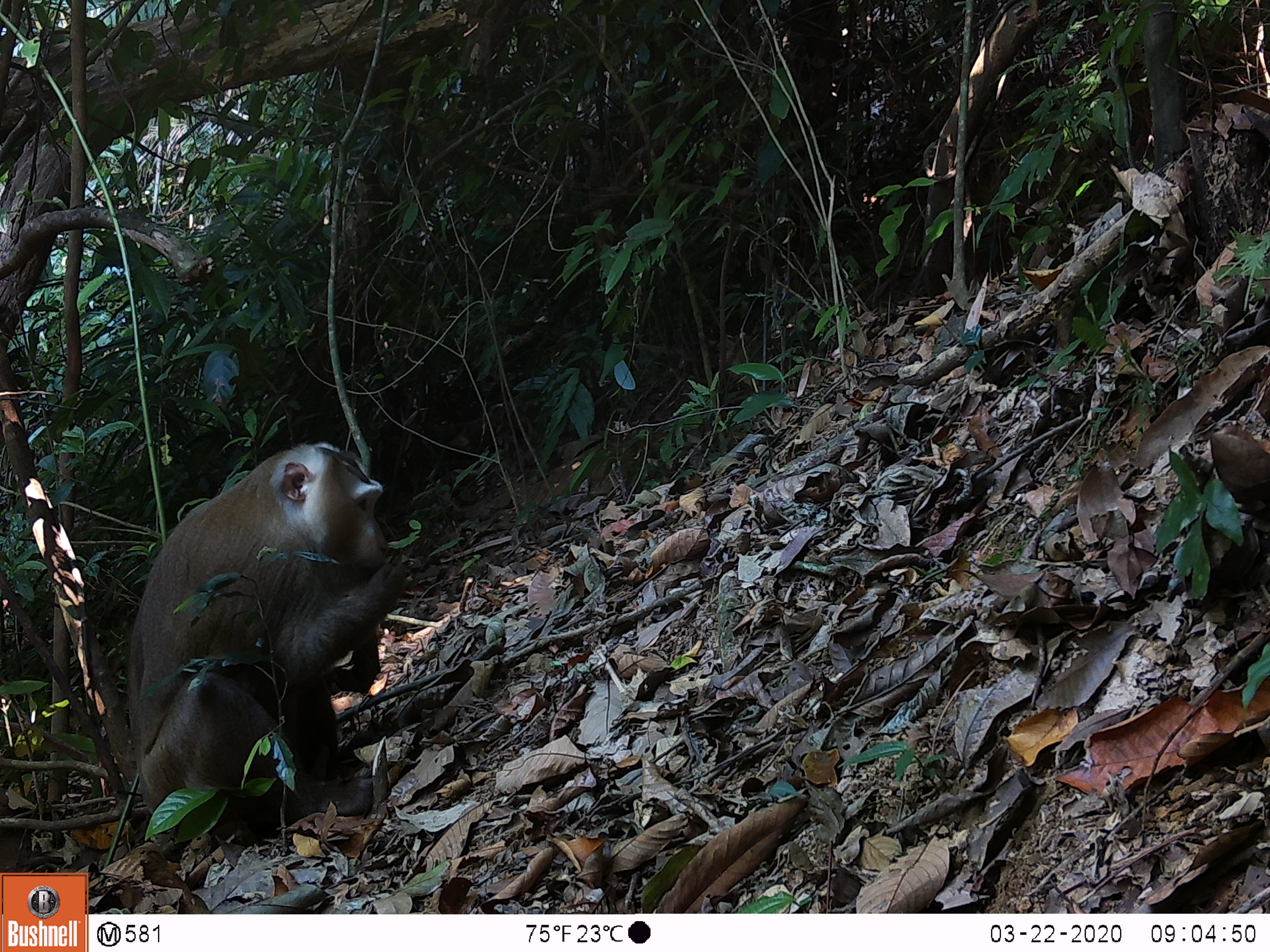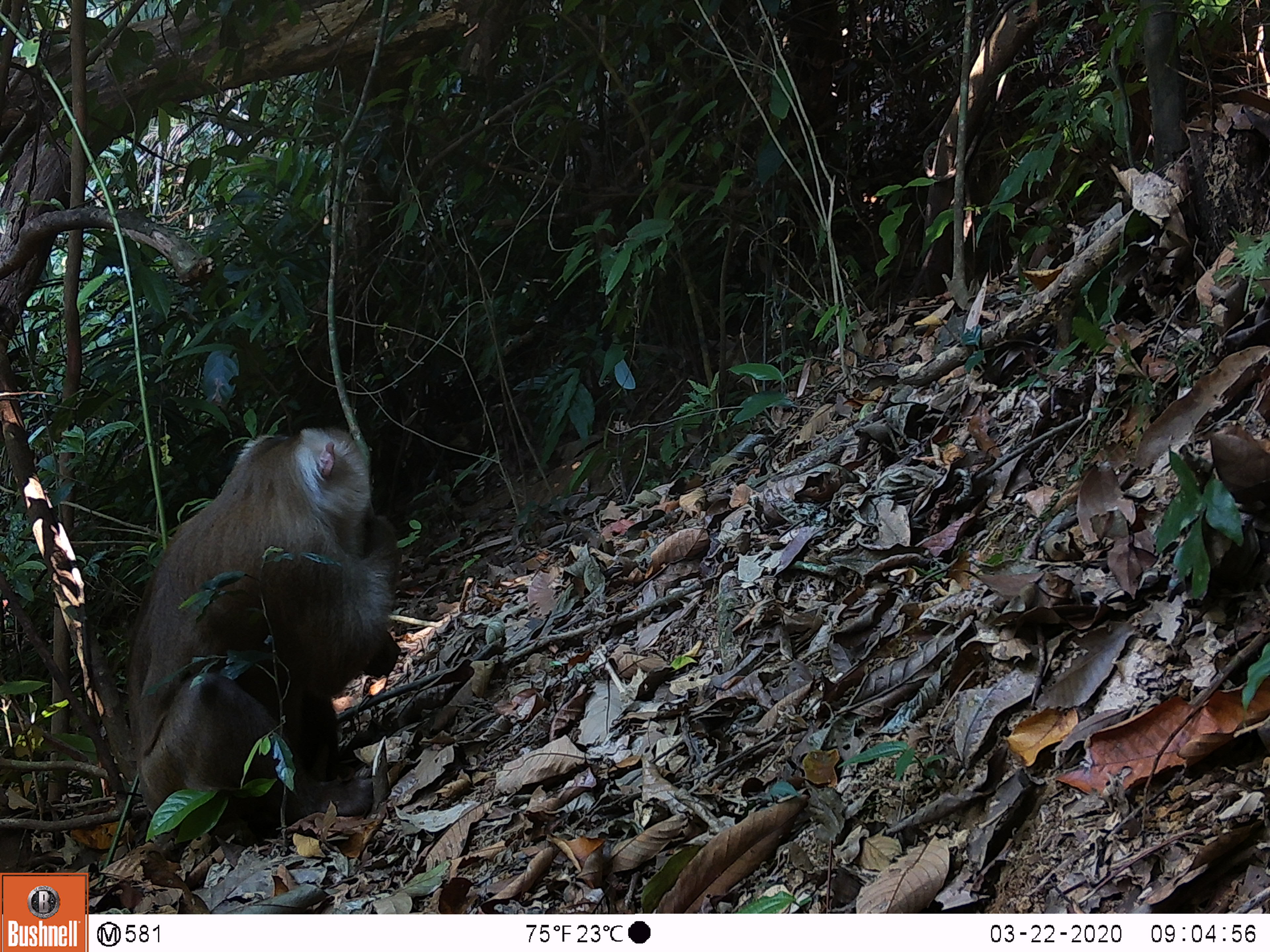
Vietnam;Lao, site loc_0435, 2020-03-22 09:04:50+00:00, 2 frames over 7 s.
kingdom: Animalia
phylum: Chordata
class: Mammalia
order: Primates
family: Cercopithecidae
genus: Macaca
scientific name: Macaca nemestrina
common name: pig-tailed macaque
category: pig tailed macaque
Pig tailed macaque (pig-tailed macaque) (Macaca nemestrina). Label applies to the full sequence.